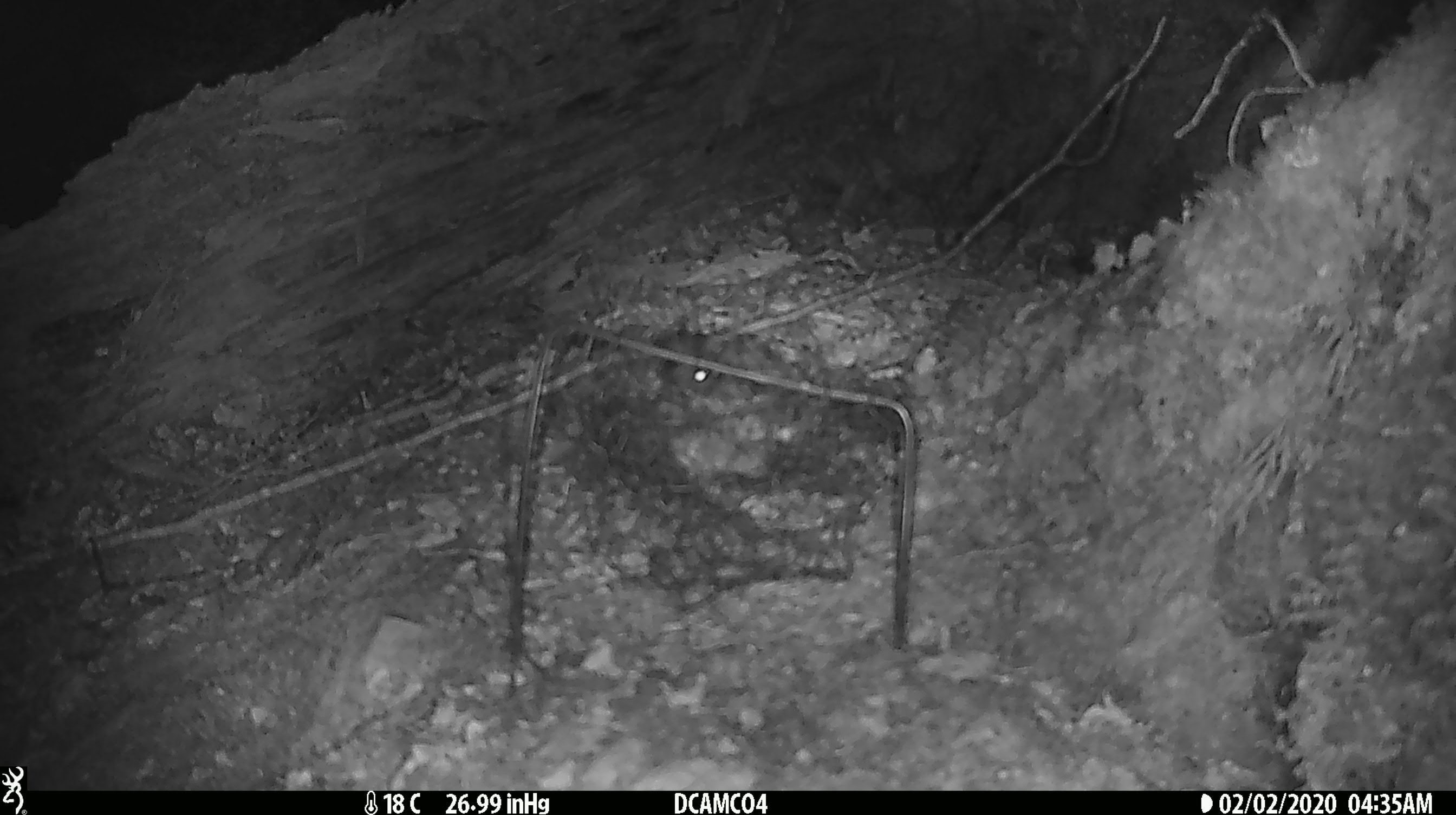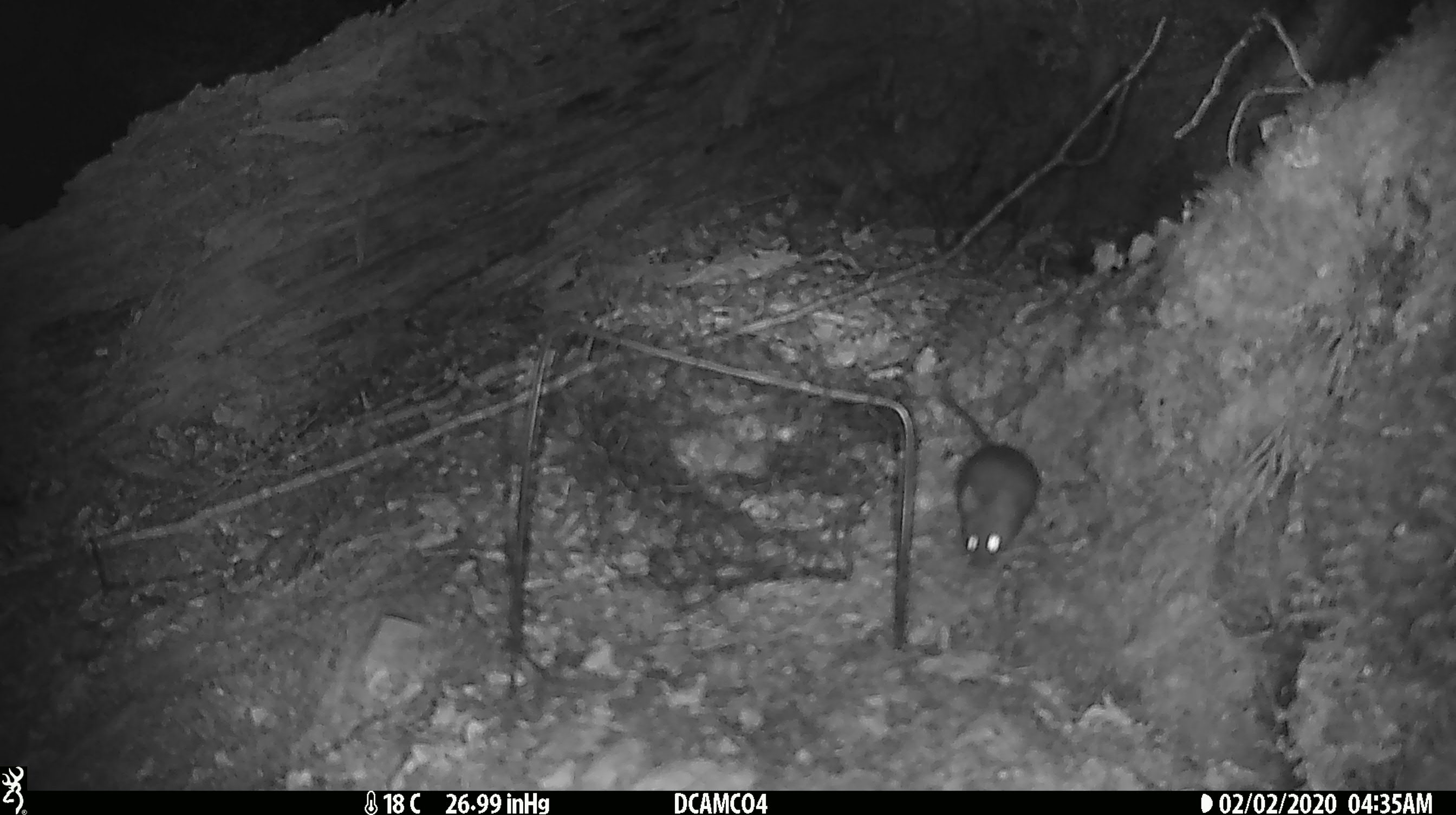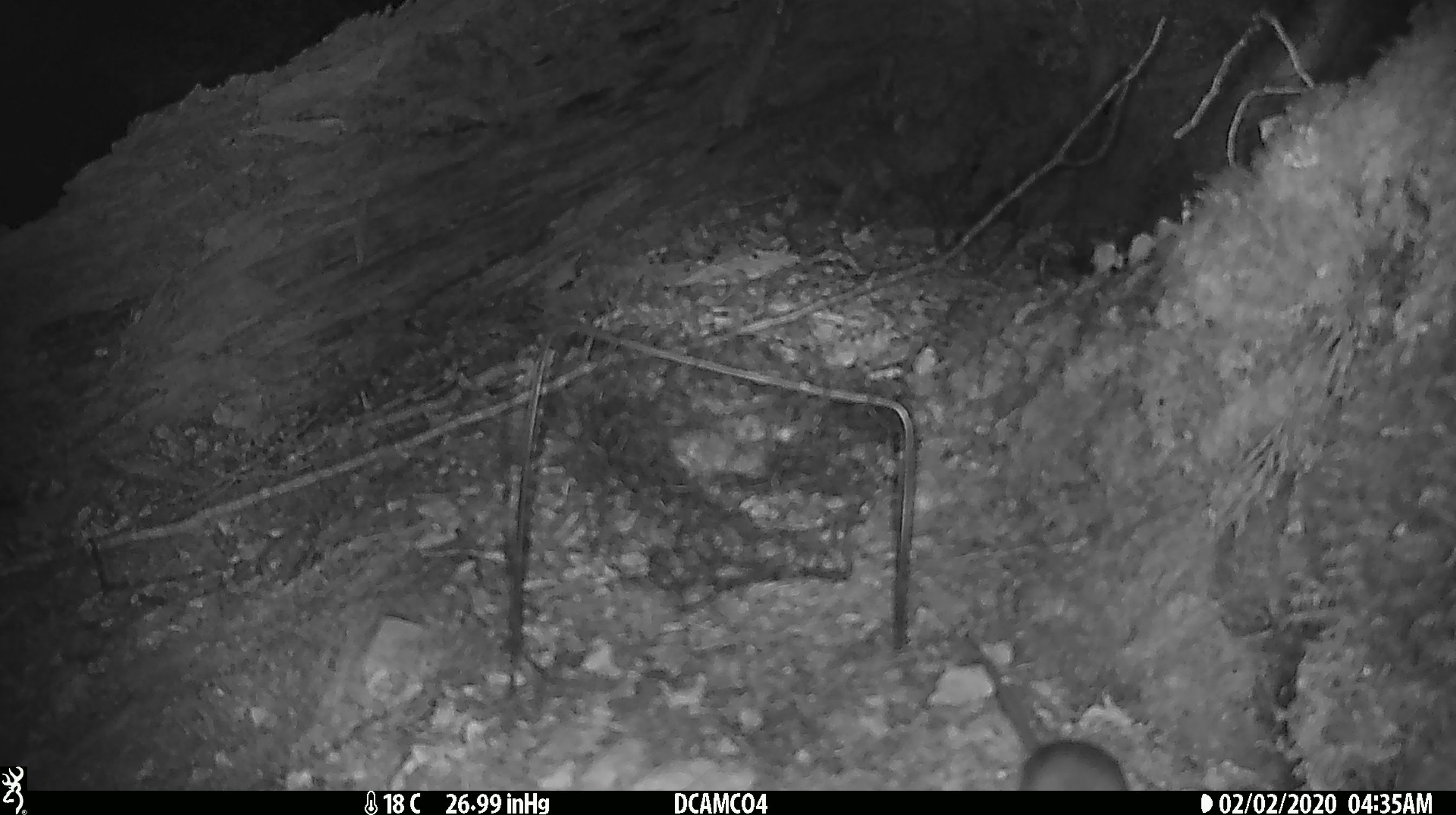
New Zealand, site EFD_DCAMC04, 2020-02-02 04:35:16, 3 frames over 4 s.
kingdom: Animalia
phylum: Chordata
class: Mammalia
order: Rodentia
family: Muridae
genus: Mus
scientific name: Mus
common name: mouse